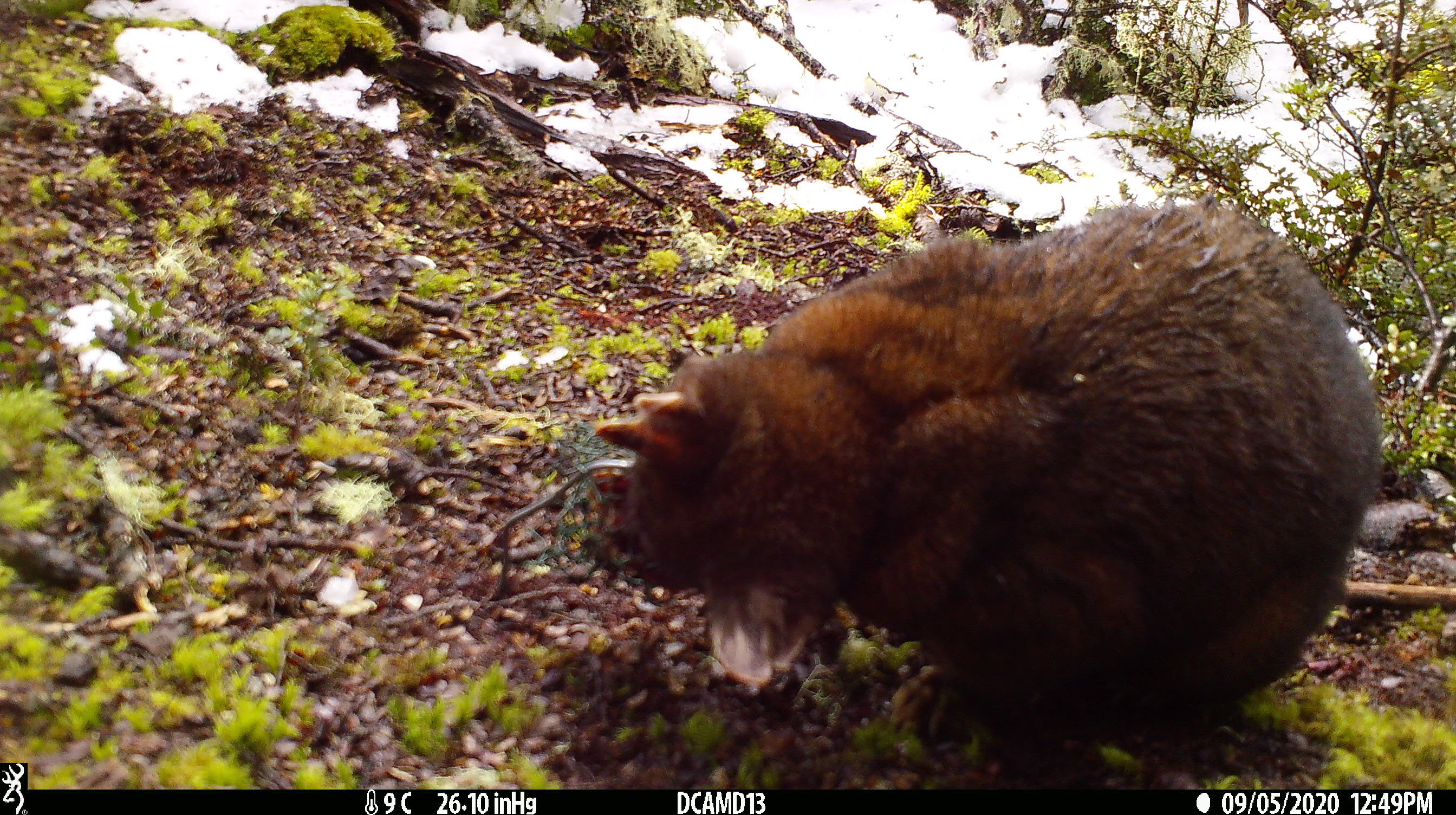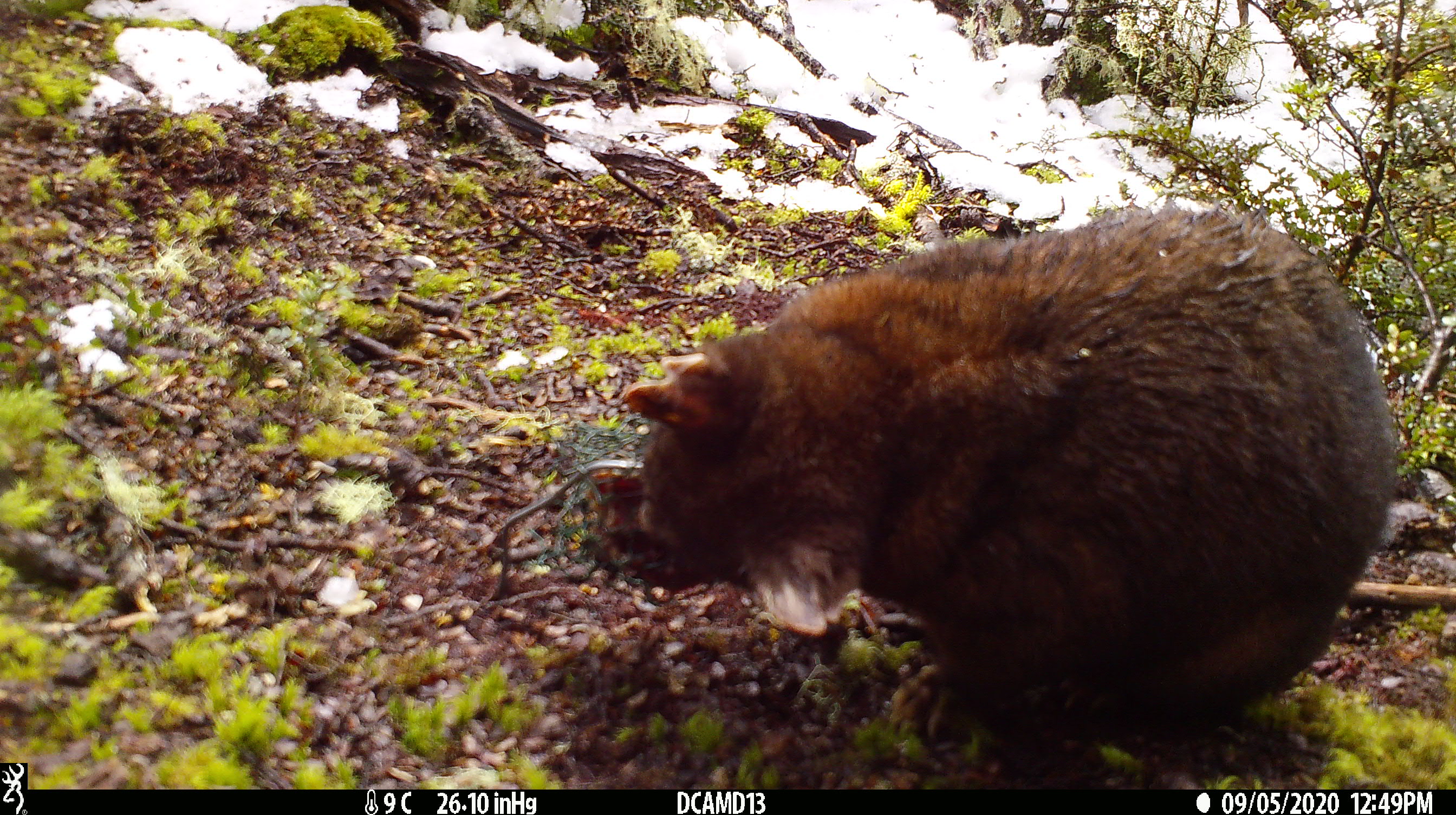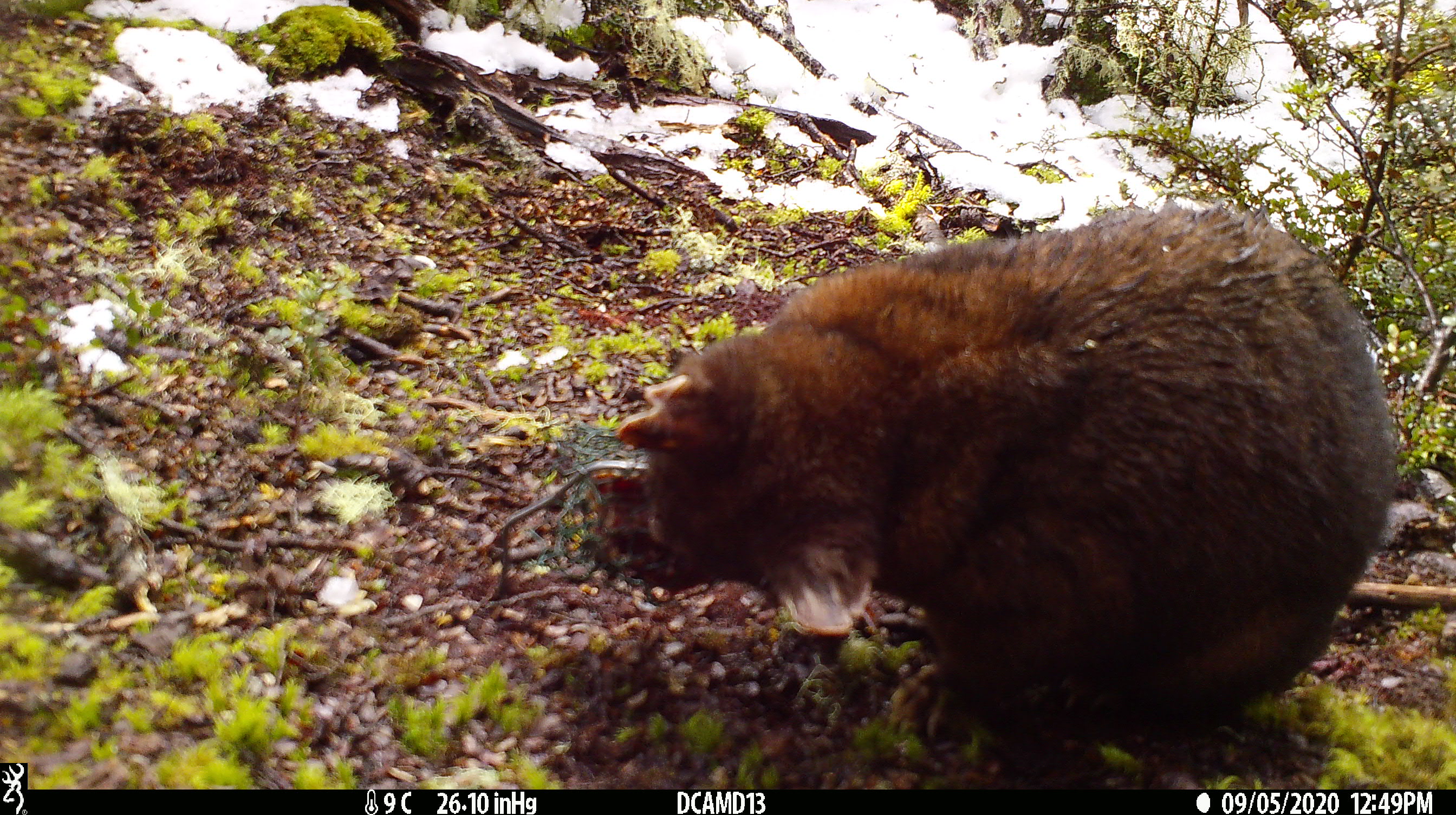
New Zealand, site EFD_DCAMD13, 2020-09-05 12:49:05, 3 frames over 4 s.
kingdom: Animalia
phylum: Chordata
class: Mammalia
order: Diprotodontia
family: Phalangeridae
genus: Trichosurus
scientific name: Trichosurus vulpecula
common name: common brushtail possum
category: possum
Possum (common brushtail possum) (Trichosurus vulpecula).